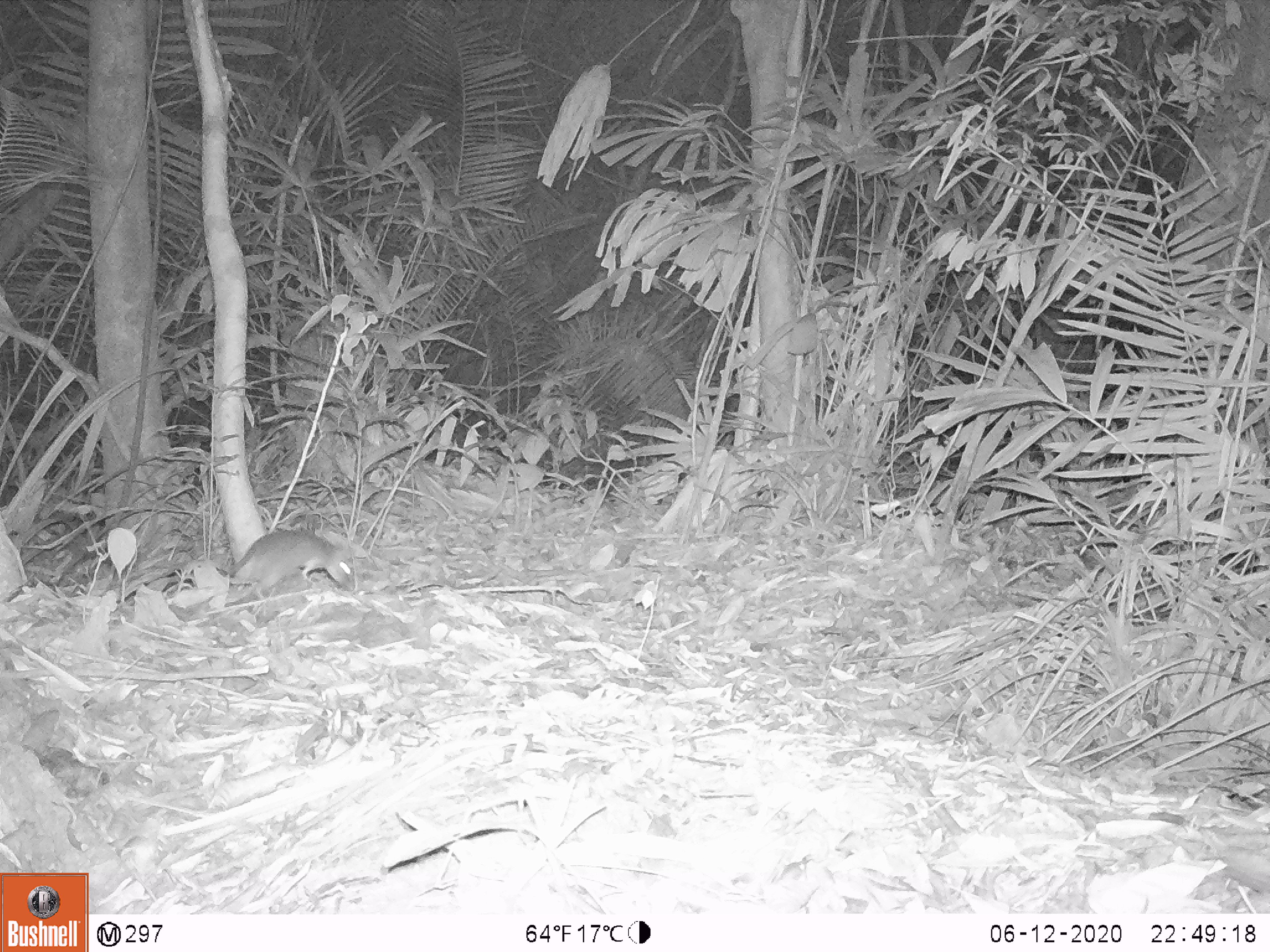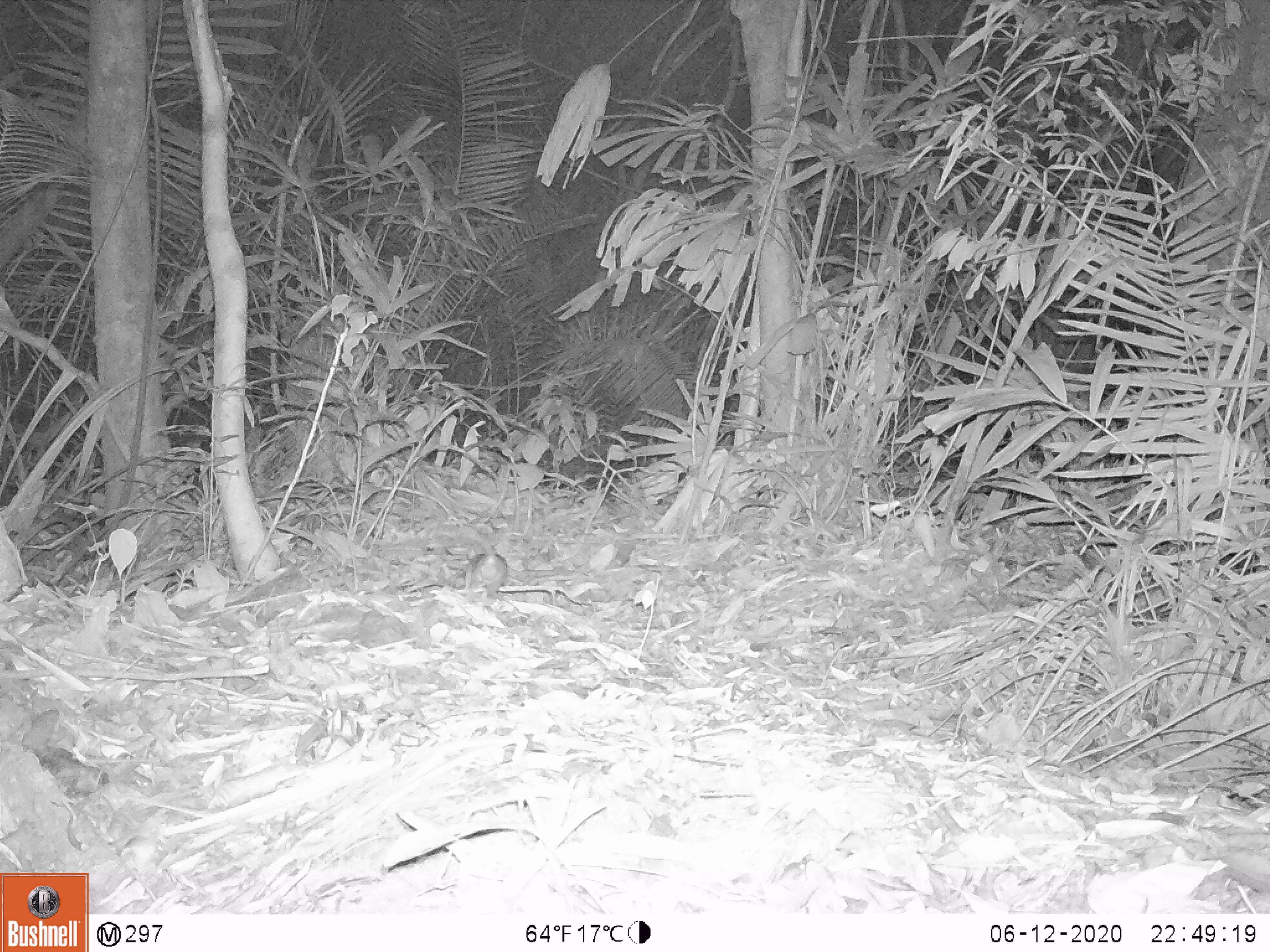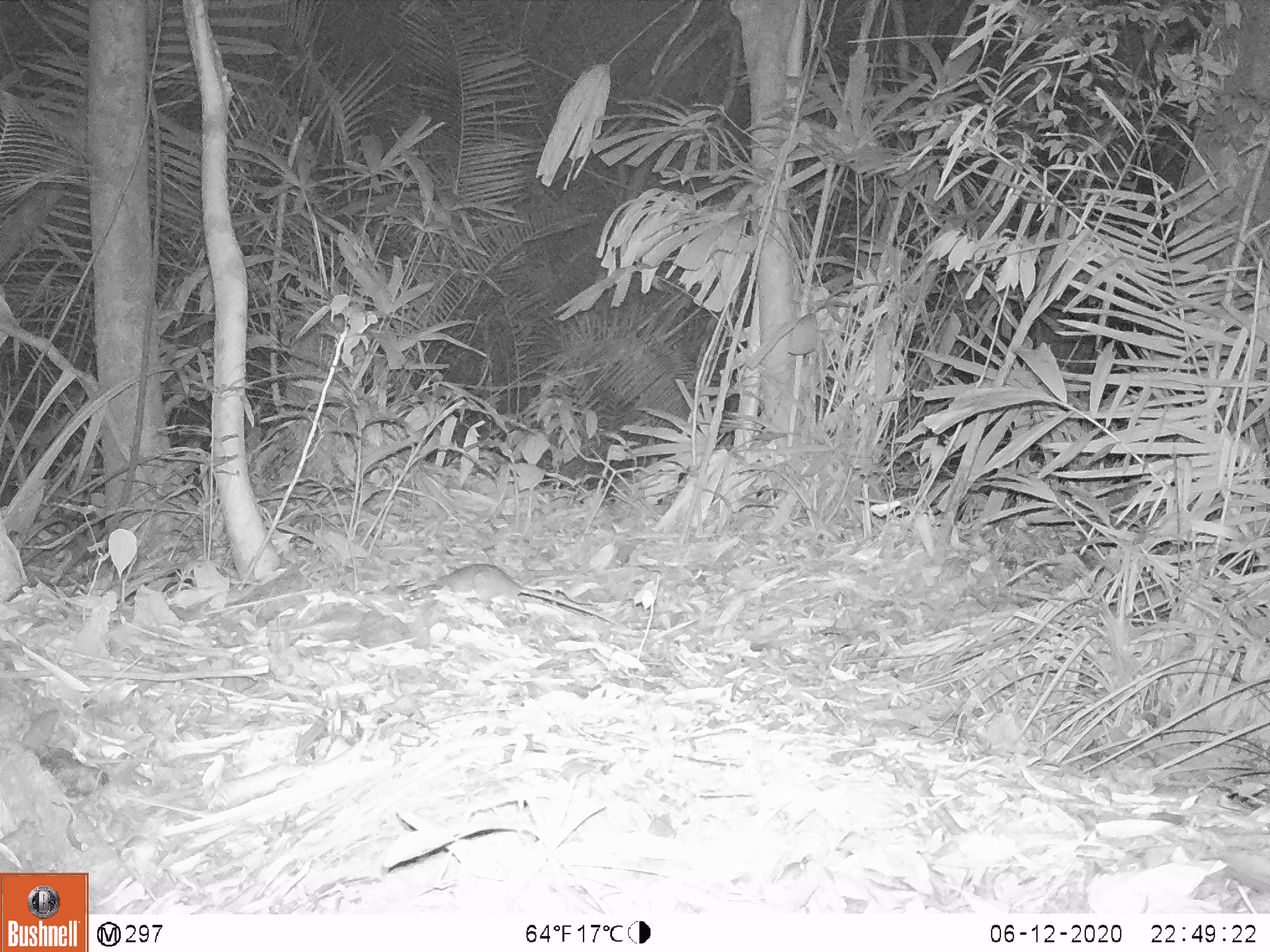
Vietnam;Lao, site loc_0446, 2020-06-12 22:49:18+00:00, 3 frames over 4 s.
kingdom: Animalia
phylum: Chordata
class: Mammalia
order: Rodentia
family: Muridae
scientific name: Muridae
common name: old-world mice and rats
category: unidentified murid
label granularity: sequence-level